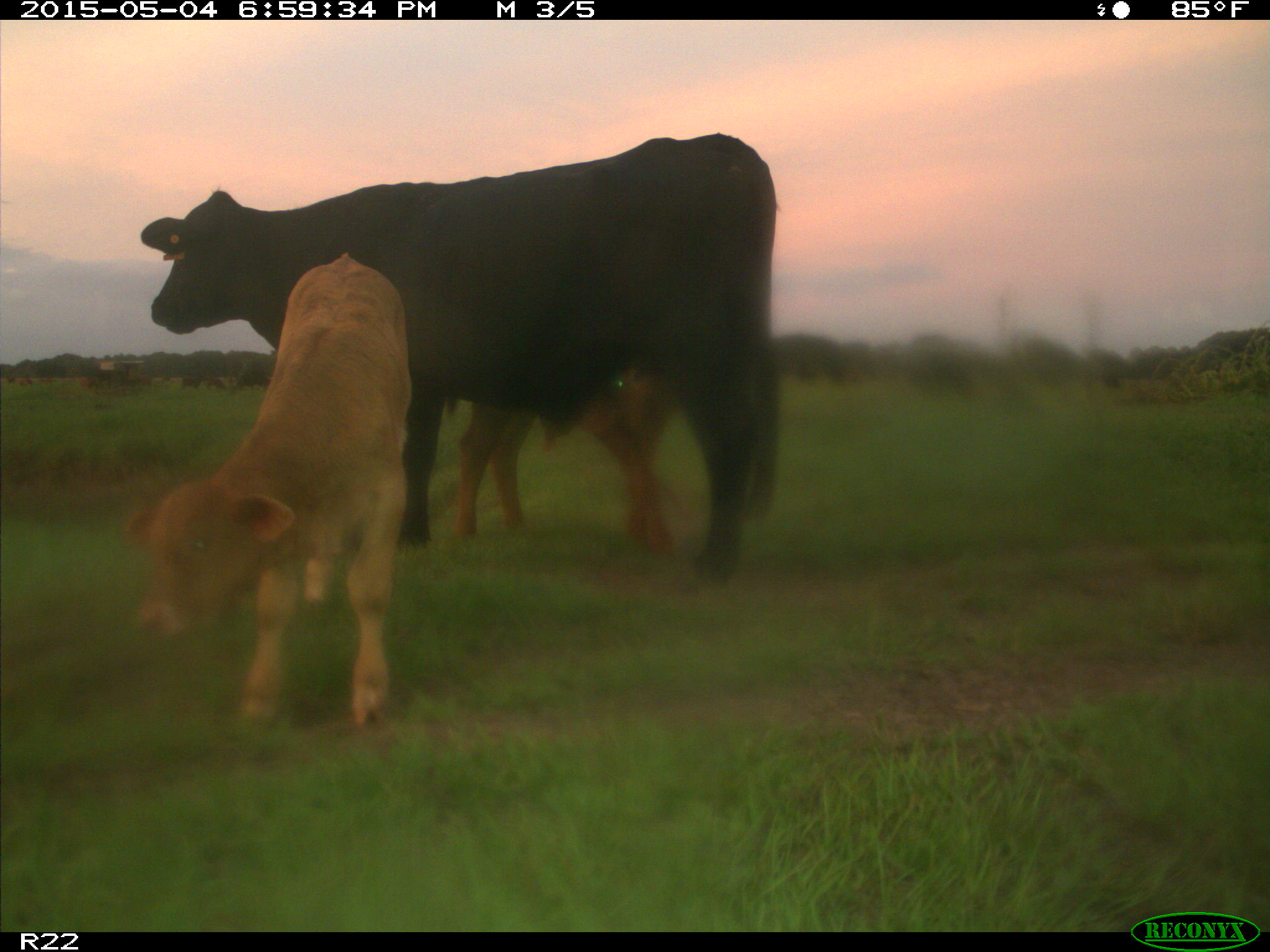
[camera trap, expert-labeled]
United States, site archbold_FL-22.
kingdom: Animalia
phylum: Chordata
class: Mammalia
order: Artiodactyla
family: Bovidae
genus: Bos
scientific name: Bos taurus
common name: domestic cow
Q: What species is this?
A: Bos taurus (domestic cow).